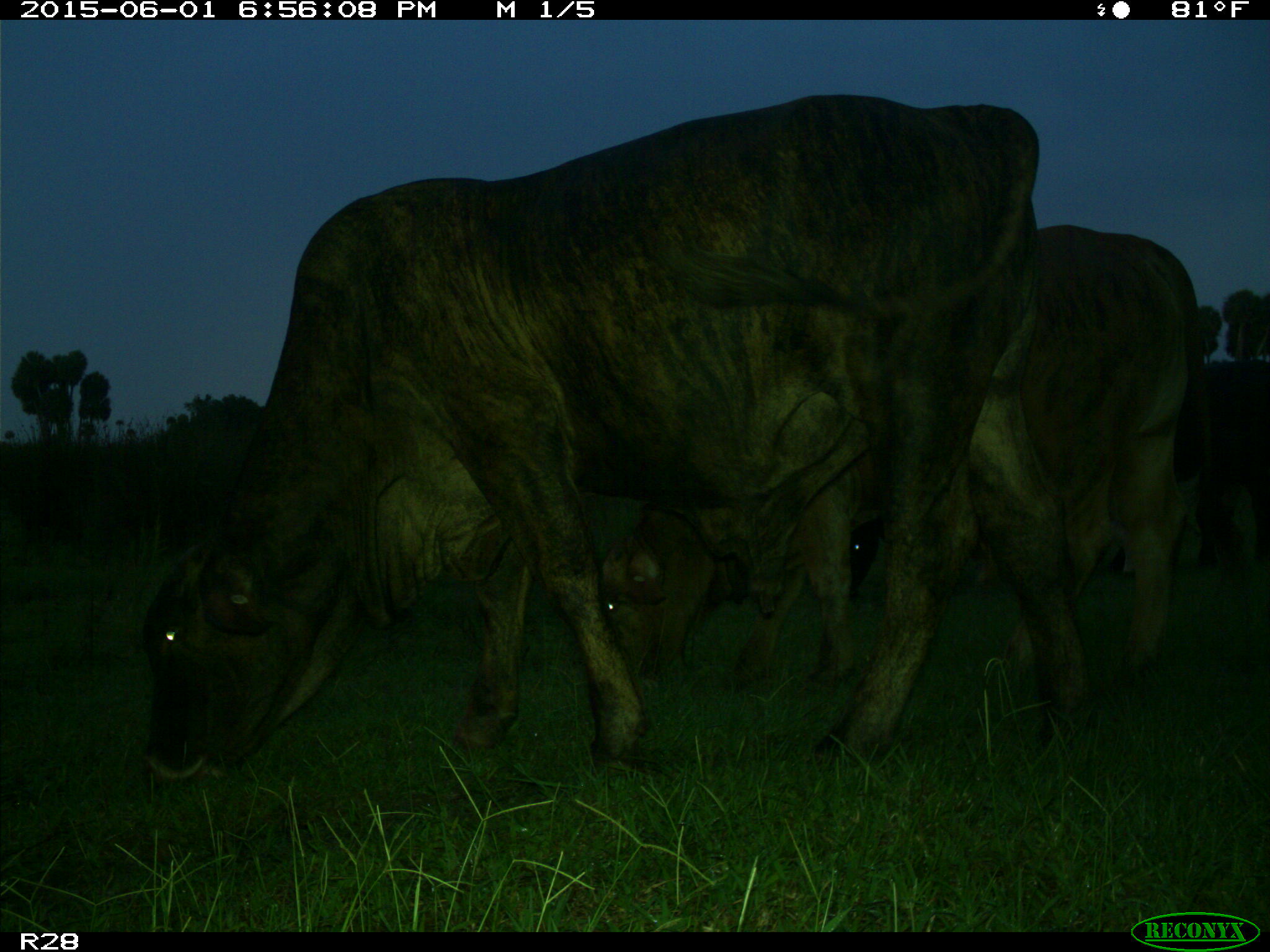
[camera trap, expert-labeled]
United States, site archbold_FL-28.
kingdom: Animalia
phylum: Chordata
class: Mammalia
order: Artiodactyla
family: Bovidae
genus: Bos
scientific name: Bos taurus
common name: domestic cow